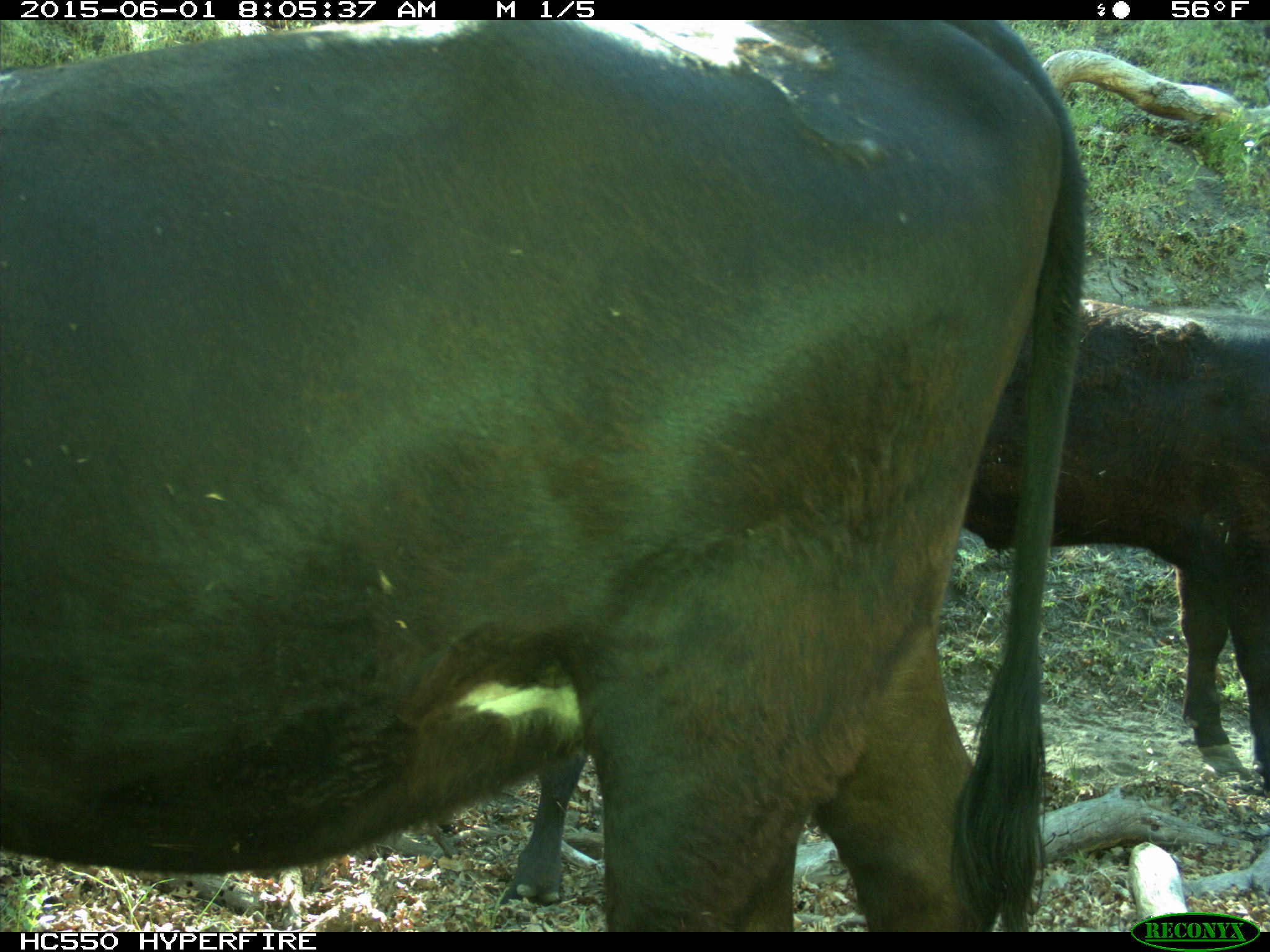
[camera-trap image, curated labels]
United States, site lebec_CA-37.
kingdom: Animalia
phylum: Chordata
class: Mammalia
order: Artiodactyla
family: Bovidae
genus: Bos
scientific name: Bos taurus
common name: domestic cow